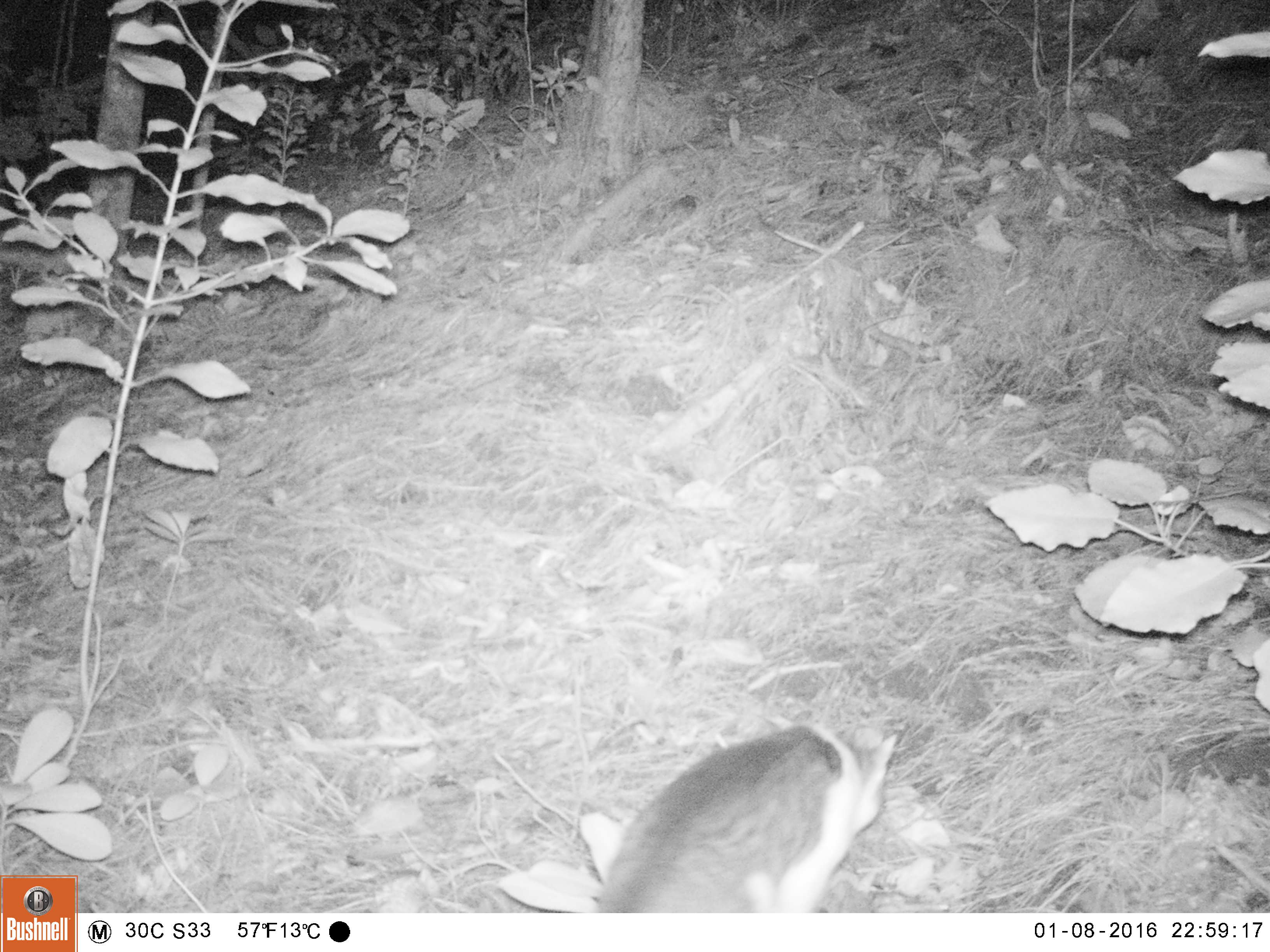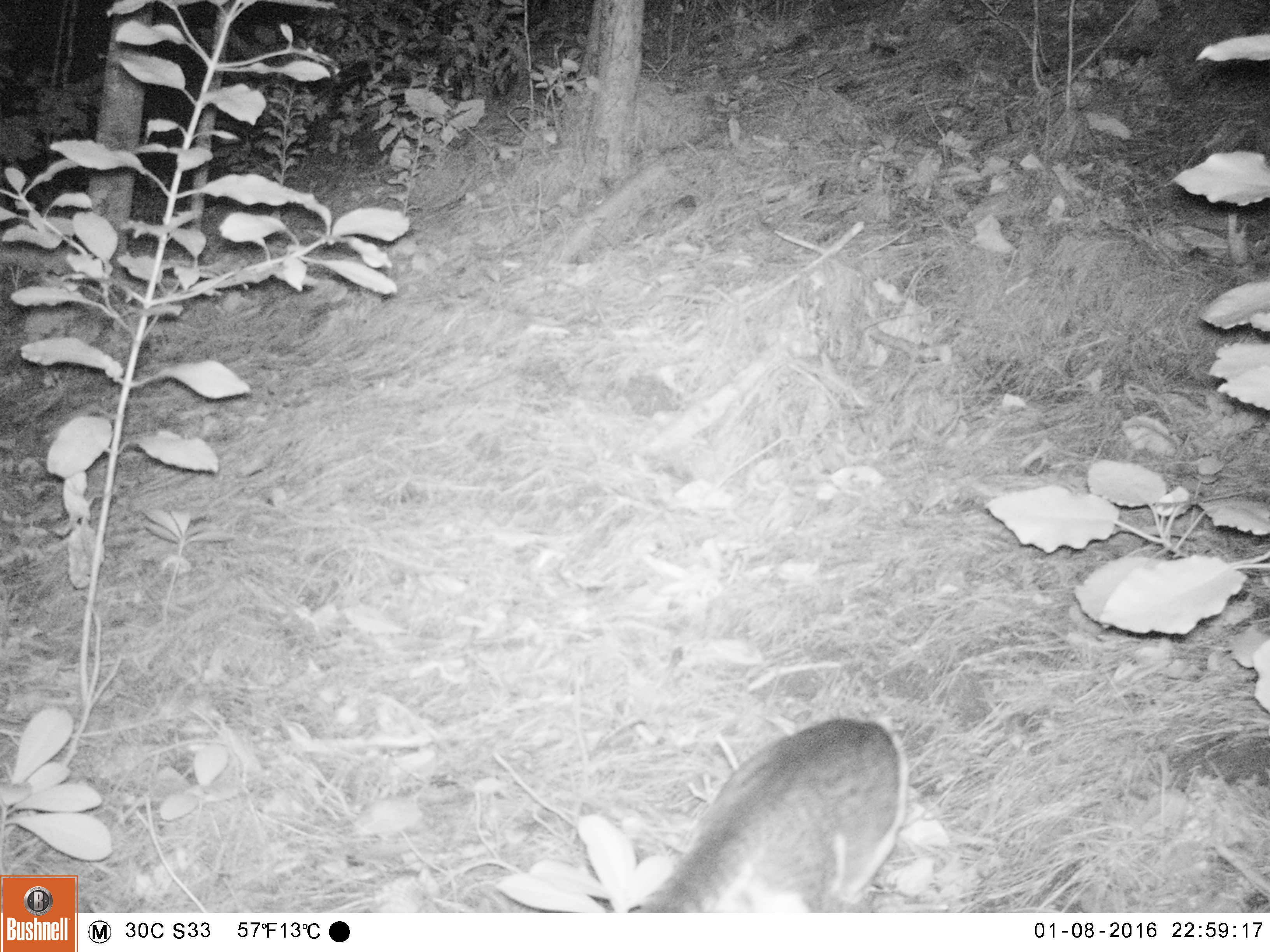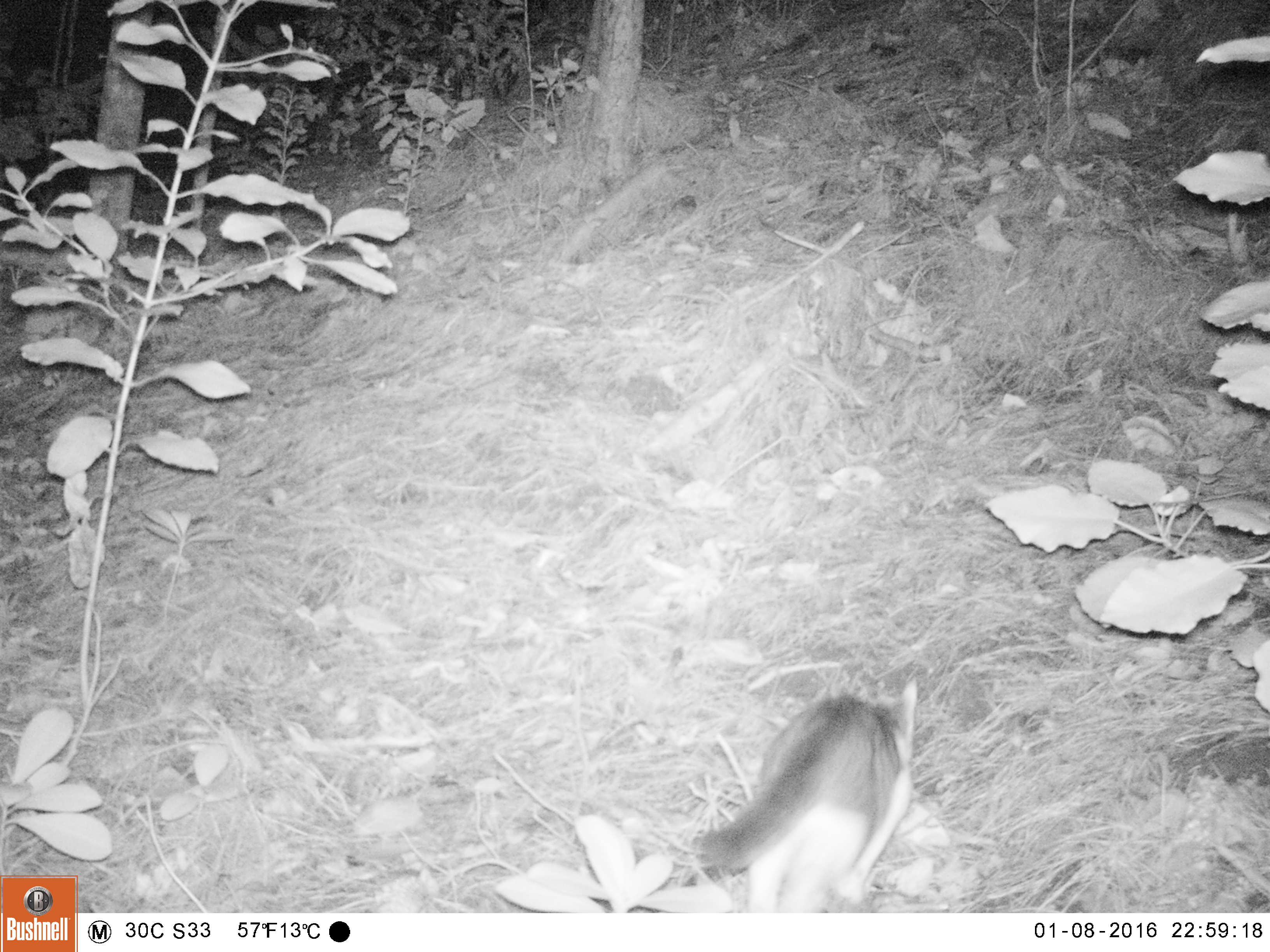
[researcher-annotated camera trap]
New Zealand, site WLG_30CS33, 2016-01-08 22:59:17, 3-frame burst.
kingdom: Animalia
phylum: Chordata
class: Mammalia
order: Carnivora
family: Felidae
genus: Felis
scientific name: Felis catus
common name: domestic cat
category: cat